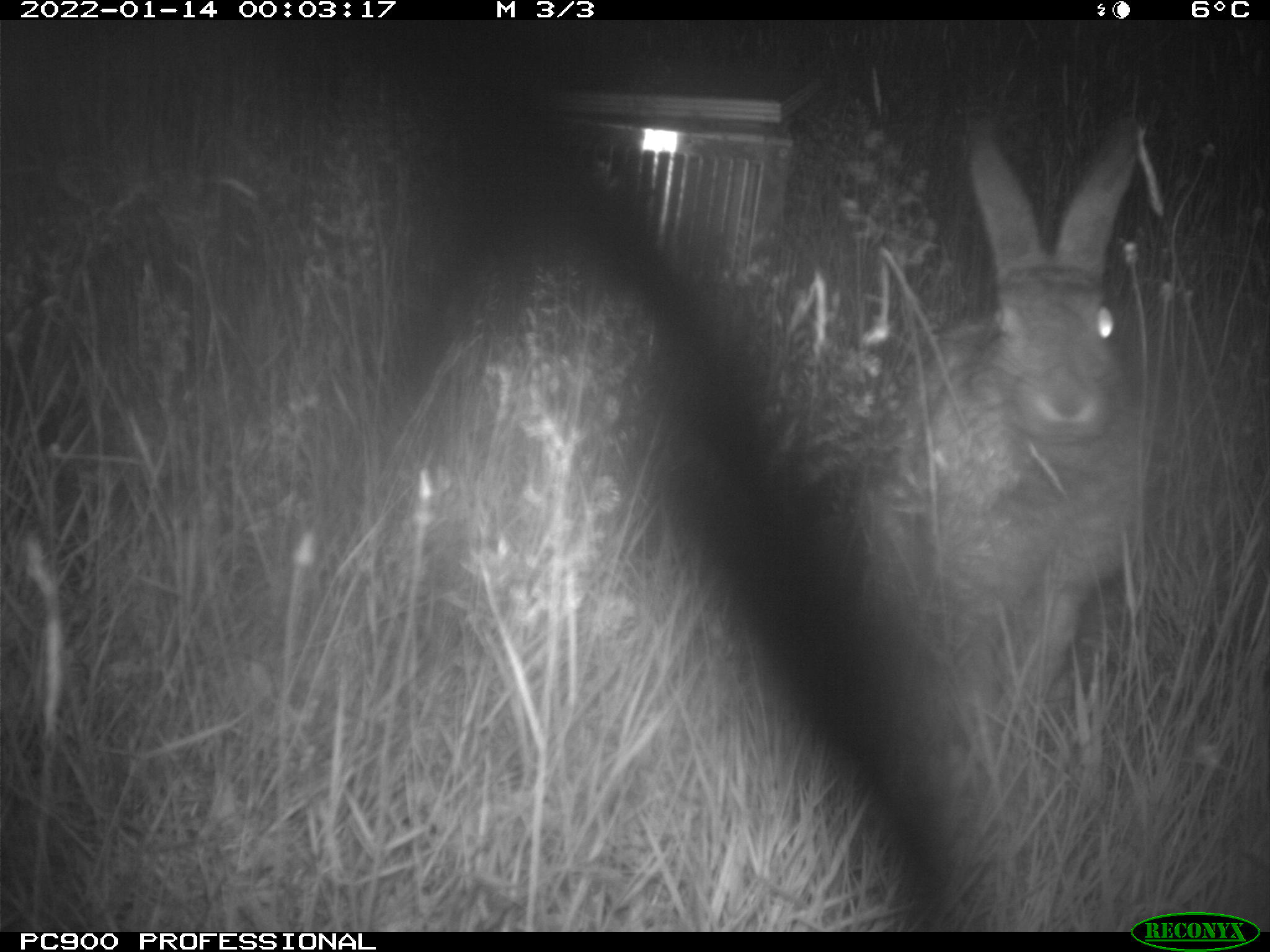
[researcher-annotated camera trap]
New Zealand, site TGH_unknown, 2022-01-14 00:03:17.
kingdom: Animalia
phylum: Chordata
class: Mammalia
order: Lagomorpha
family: Leporidae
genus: Oryctolagus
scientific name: Oryctolagus cuniculus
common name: european rabbit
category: rabbit